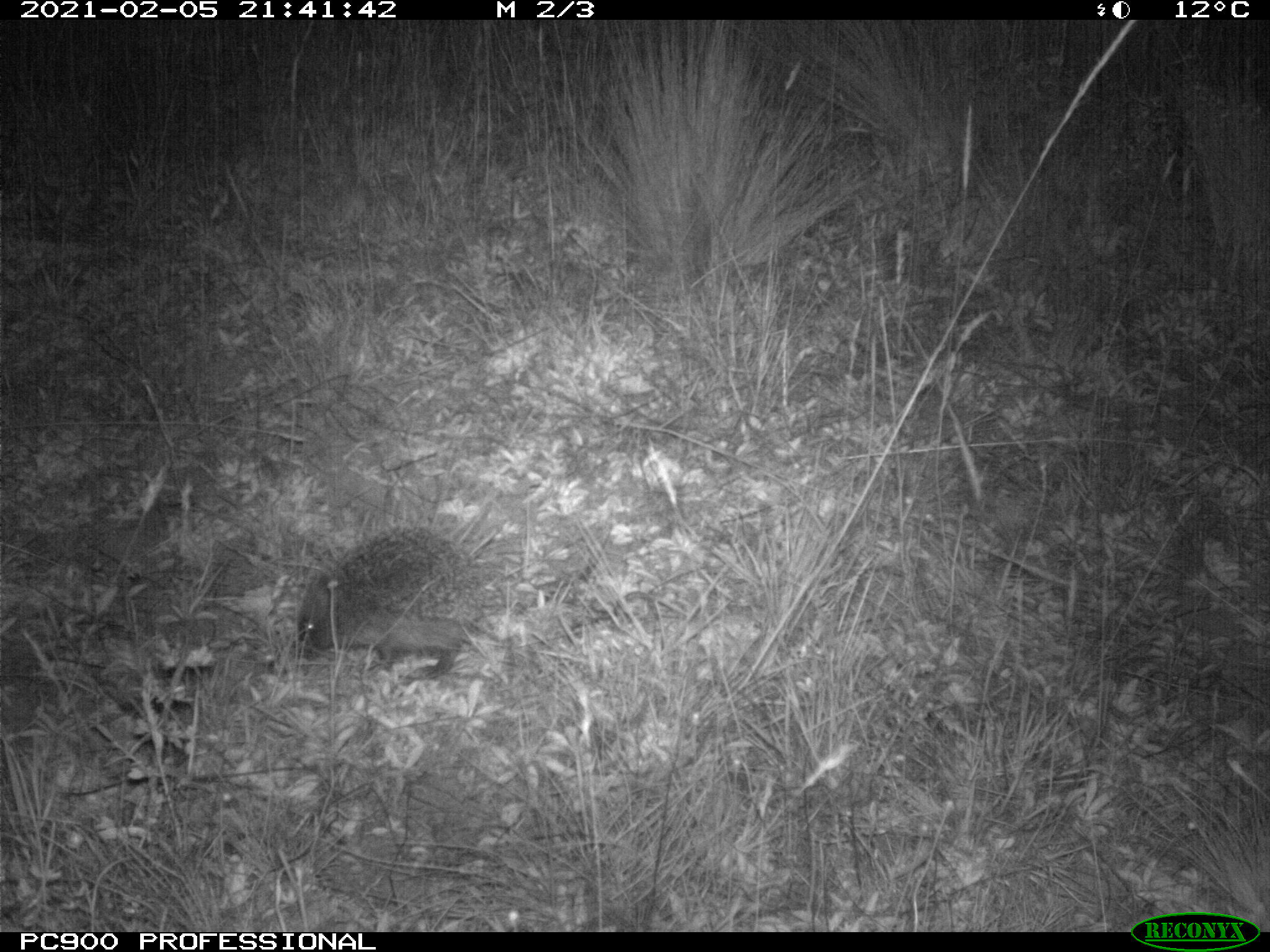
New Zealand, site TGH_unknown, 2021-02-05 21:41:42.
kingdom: Animalia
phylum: Chordata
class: Mammalia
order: Eulipotyphla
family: Erinaceidae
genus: Erinaceus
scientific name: Erinaceus europaeus europaeus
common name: european hedgehog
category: hedgehog